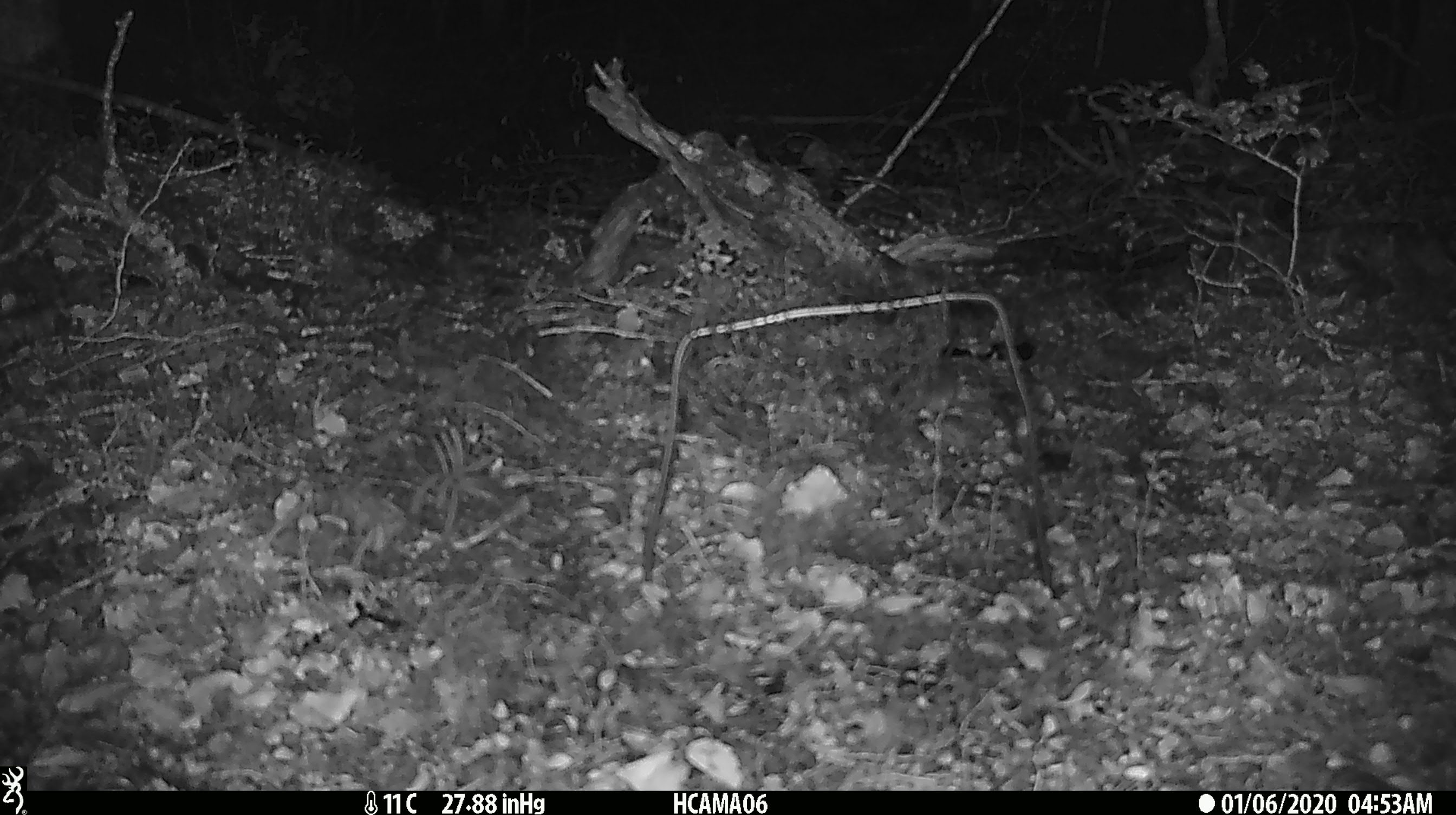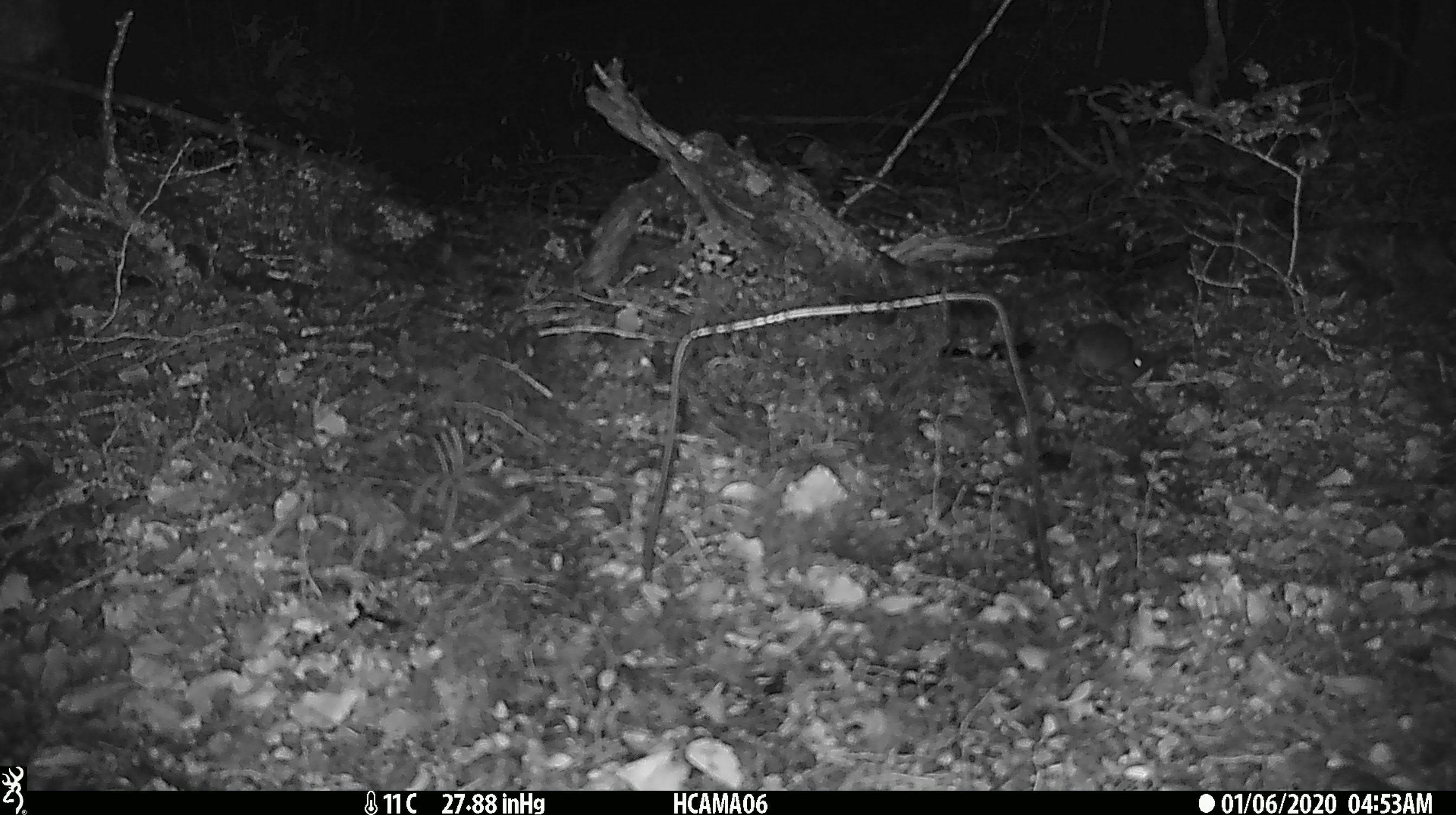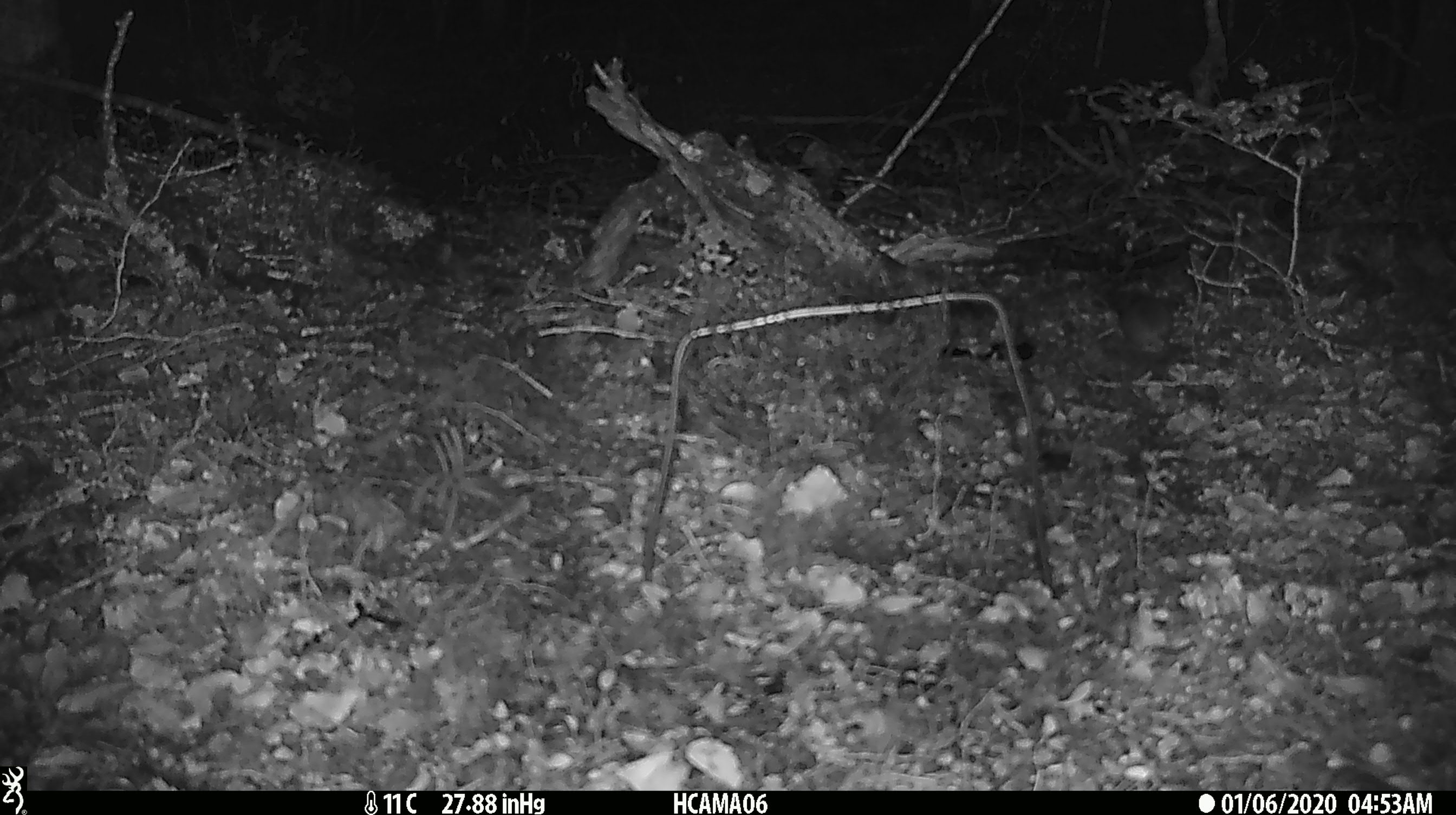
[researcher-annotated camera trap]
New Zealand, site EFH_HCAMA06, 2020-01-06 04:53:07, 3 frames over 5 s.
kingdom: Animalia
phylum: Chordata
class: Mammalia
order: Rodentia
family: Muridae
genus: Mus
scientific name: Mus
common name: mouse